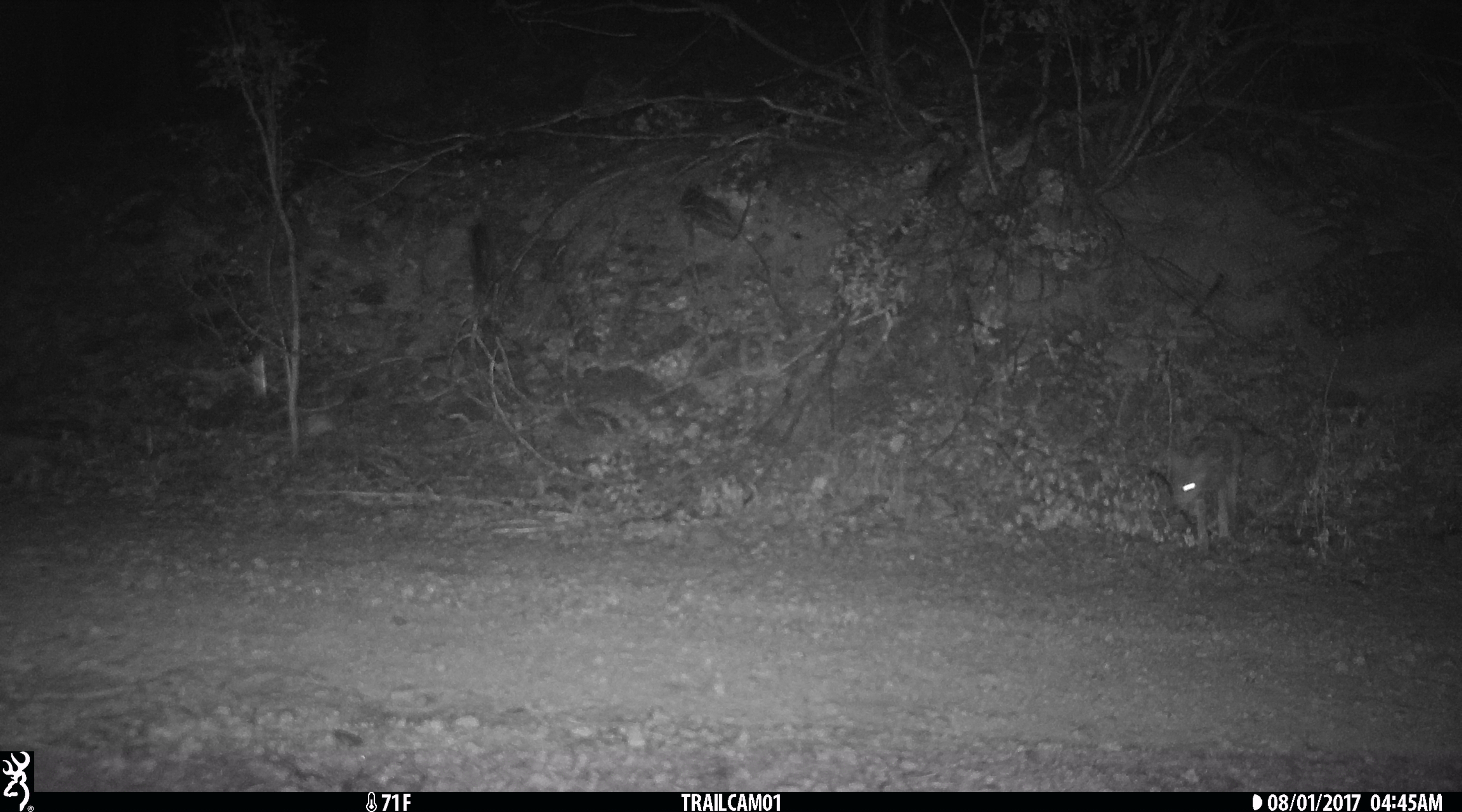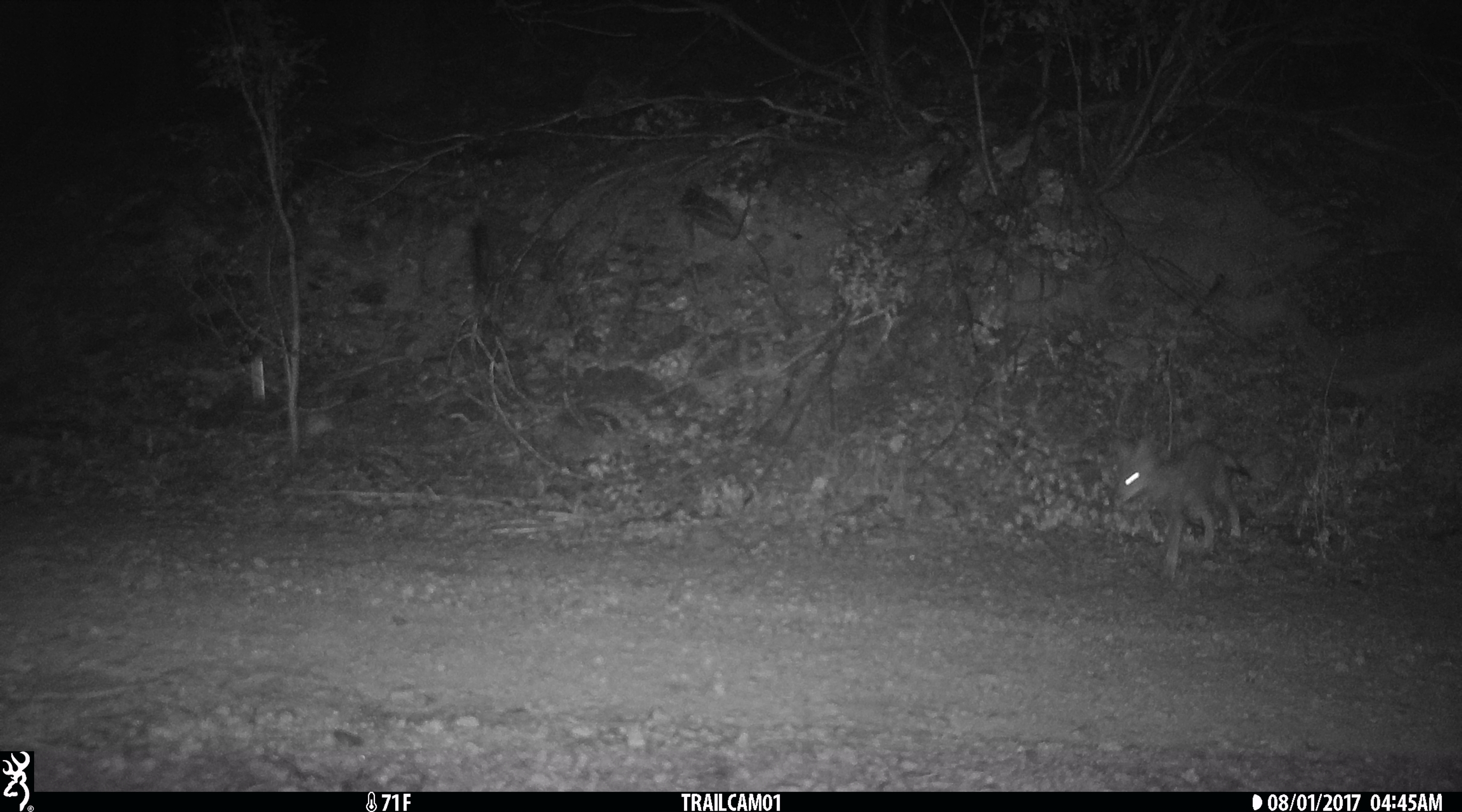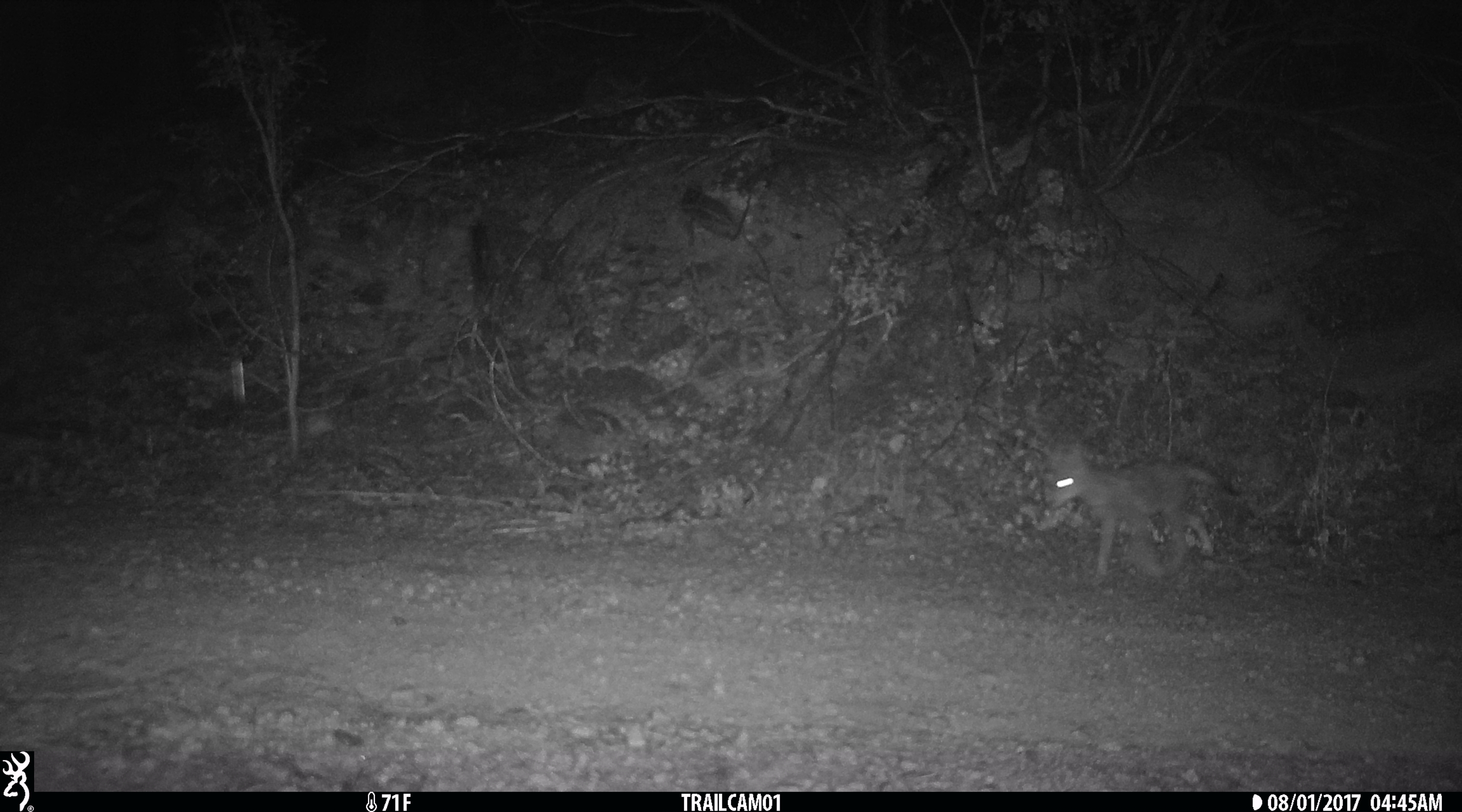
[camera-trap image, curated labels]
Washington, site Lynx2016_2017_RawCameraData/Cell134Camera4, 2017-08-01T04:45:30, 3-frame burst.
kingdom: Animalia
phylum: Chordata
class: Mammalia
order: Carnivora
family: Canidae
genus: Canis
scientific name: Canis latrans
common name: coyote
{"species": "Canis latrans (coyote)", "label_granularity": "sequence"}